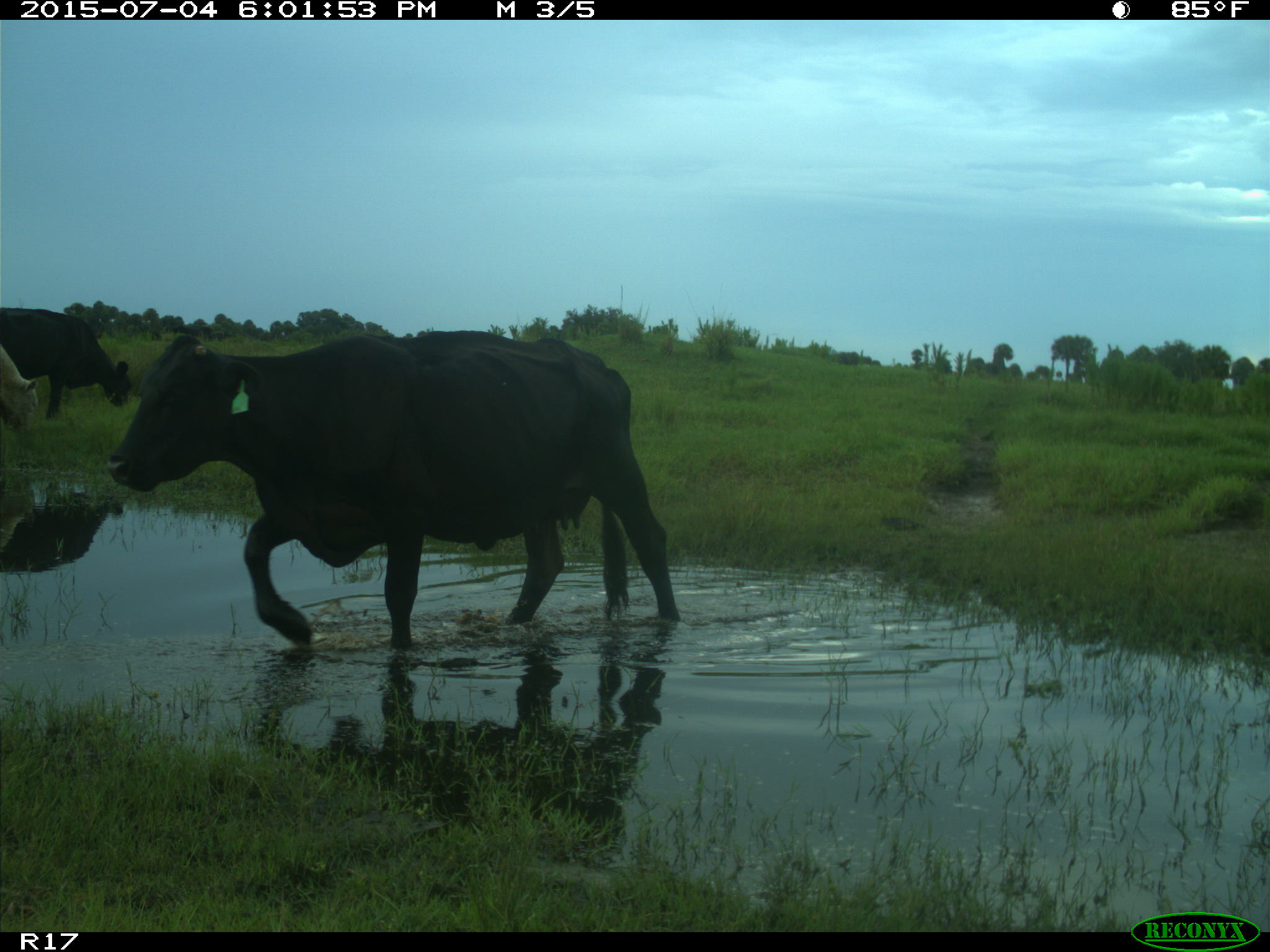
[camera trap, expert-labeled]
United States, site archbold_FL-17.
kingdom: Animalia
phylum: Chordata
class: Mammalia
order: Artiodactyla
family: Bovidae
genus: Bos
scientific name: Bos taurus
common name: domestic cow